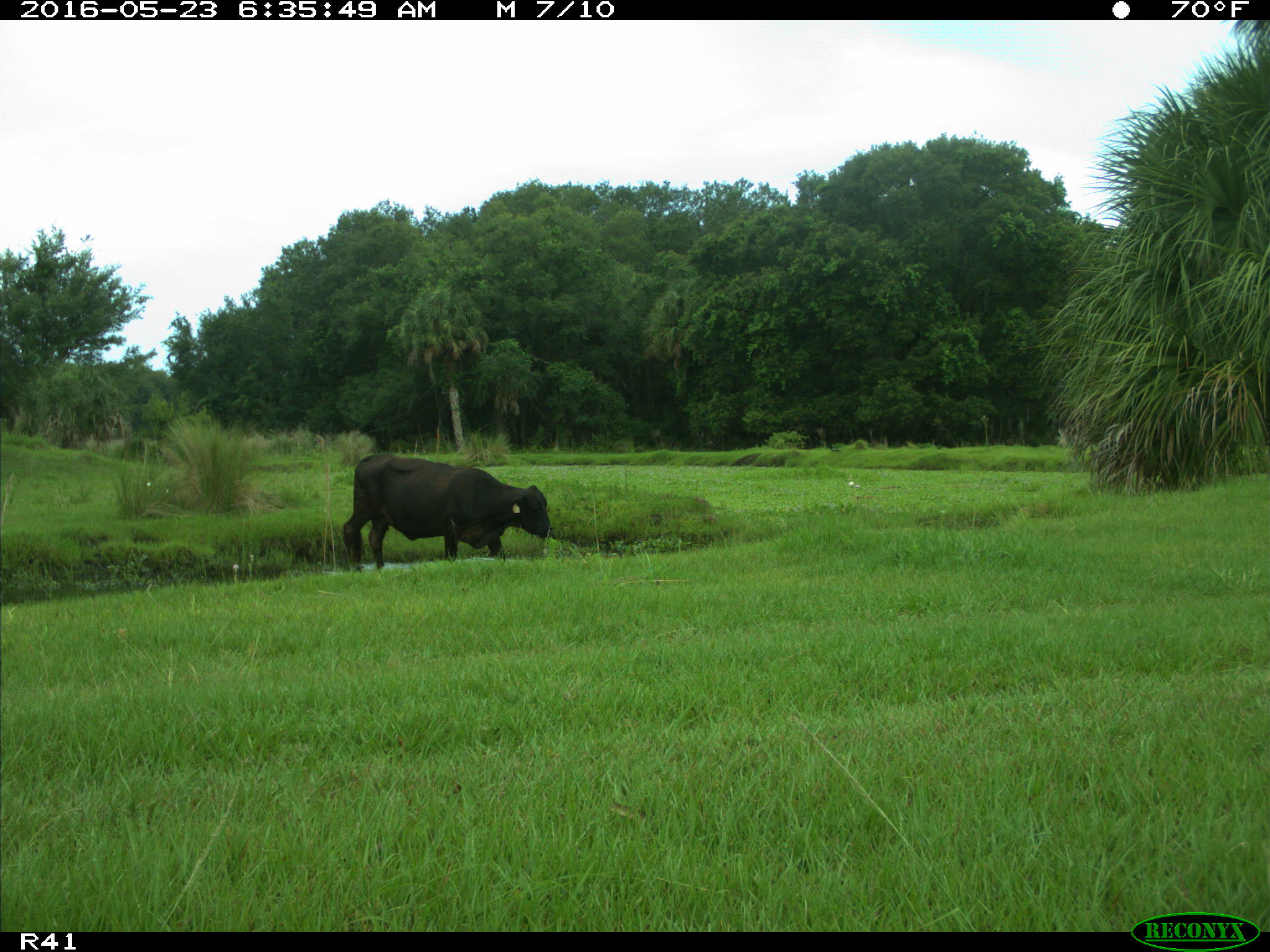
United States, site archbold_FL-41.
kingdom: Animalia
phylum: Chordata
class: Mammalia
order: Artiodactyla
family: Bovidae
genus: Bos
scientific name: Bos taurus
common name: domestic cow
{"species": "Bos taurus (domestic cow)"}